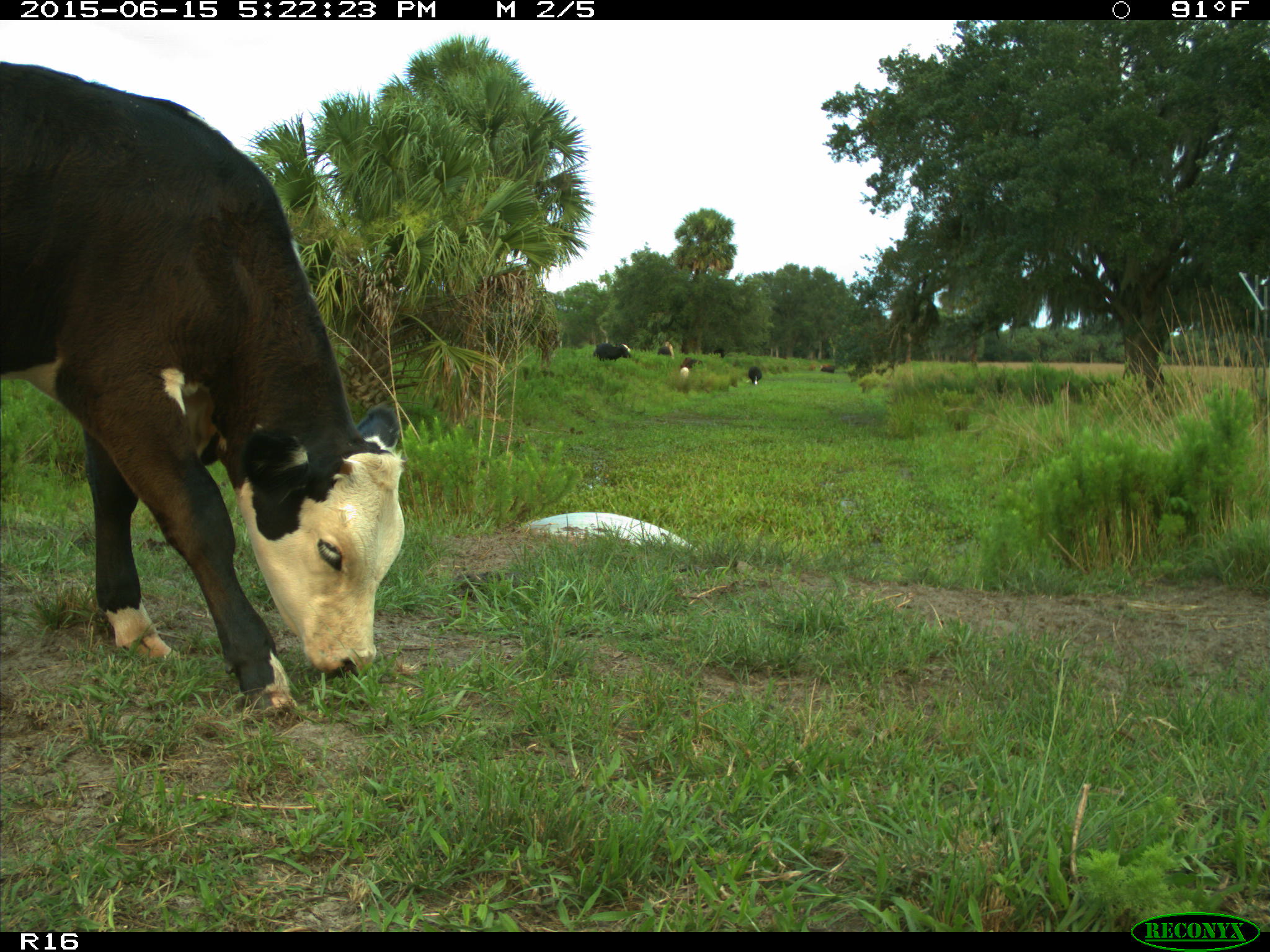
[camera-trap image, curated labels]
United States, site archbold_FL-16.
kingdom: Animalia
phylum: Chordata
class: Mammalia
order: Artiodactyla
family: Bovidae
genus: Bos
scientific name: Bos taurus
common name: domestic cow